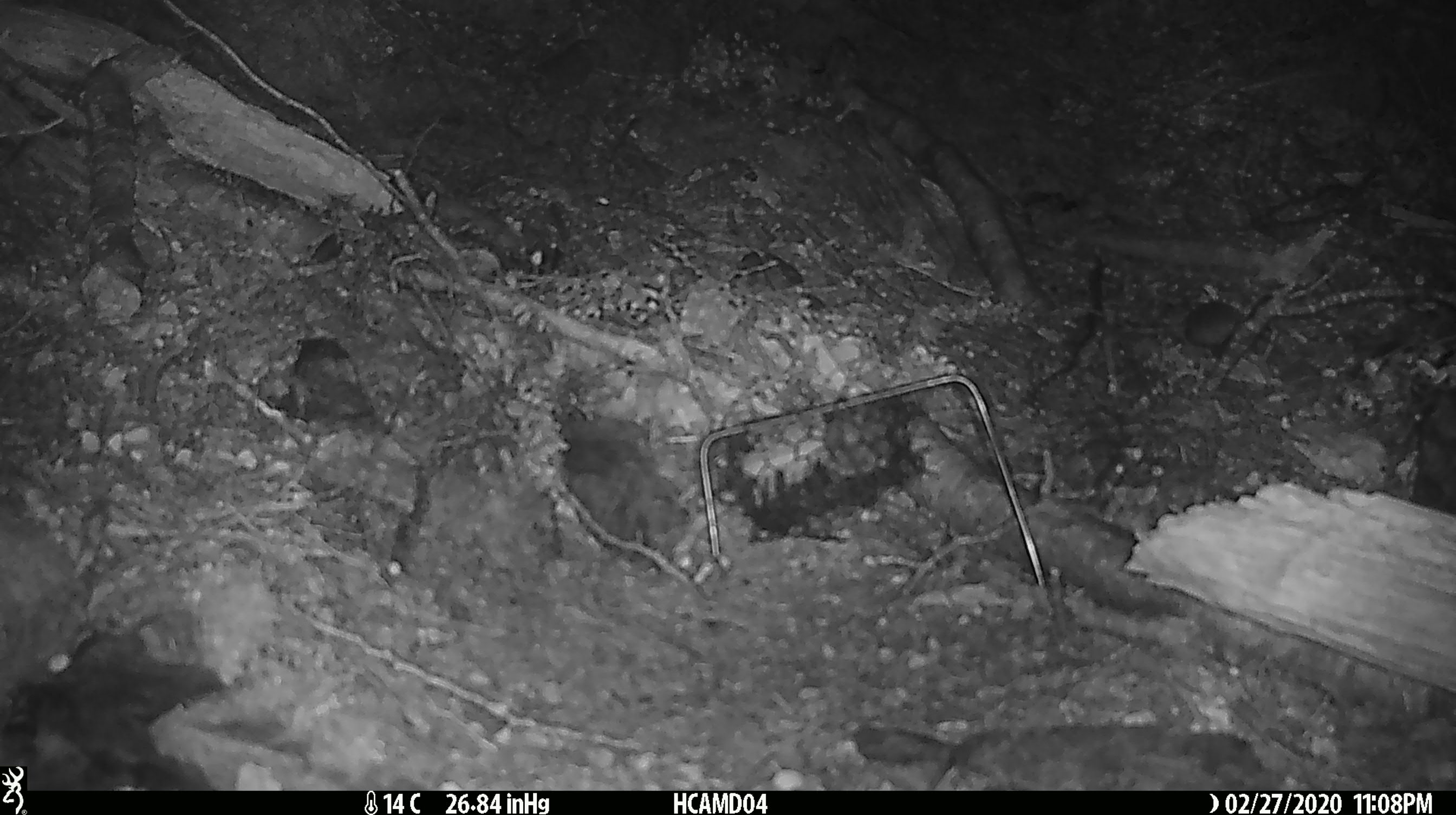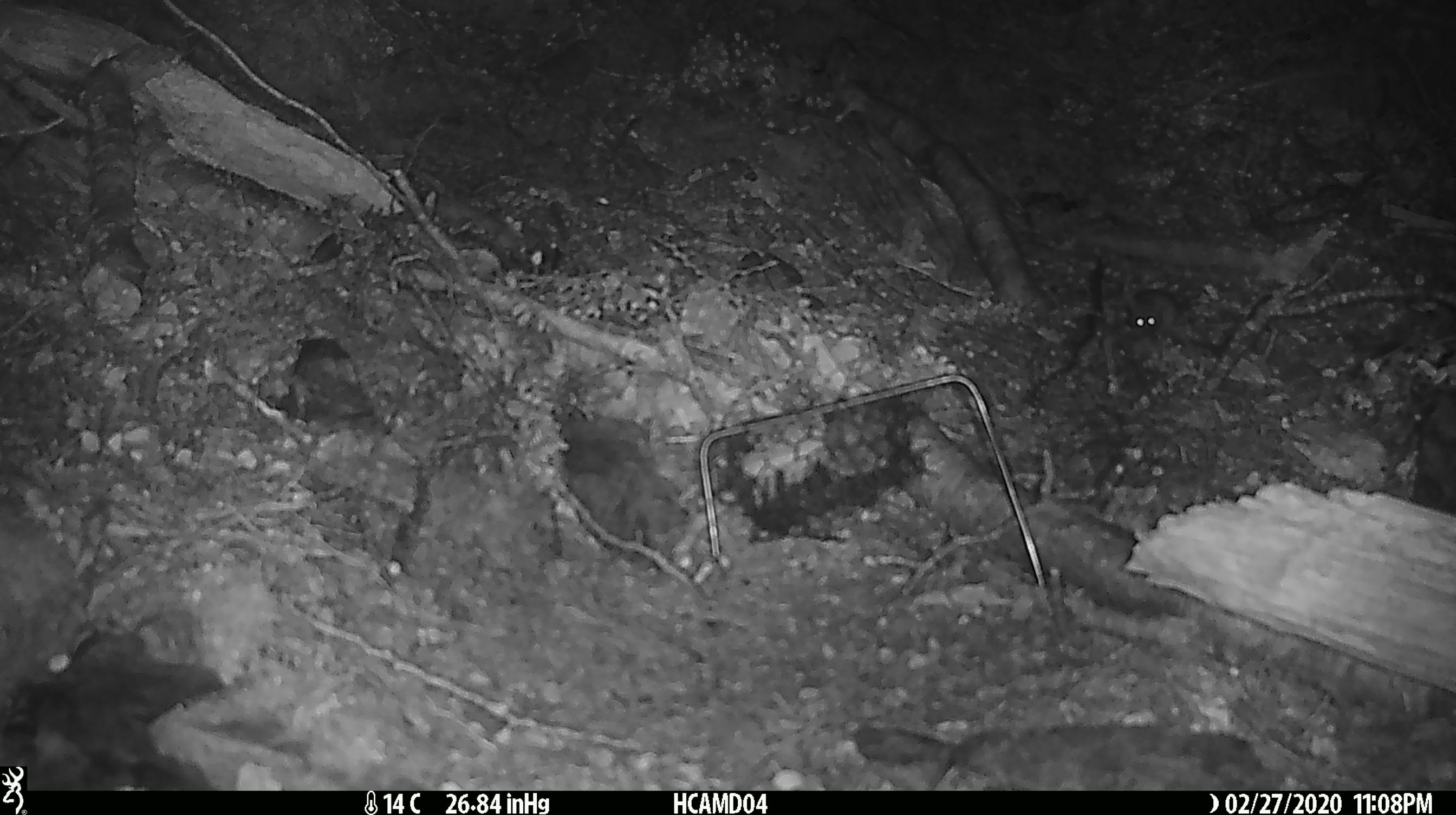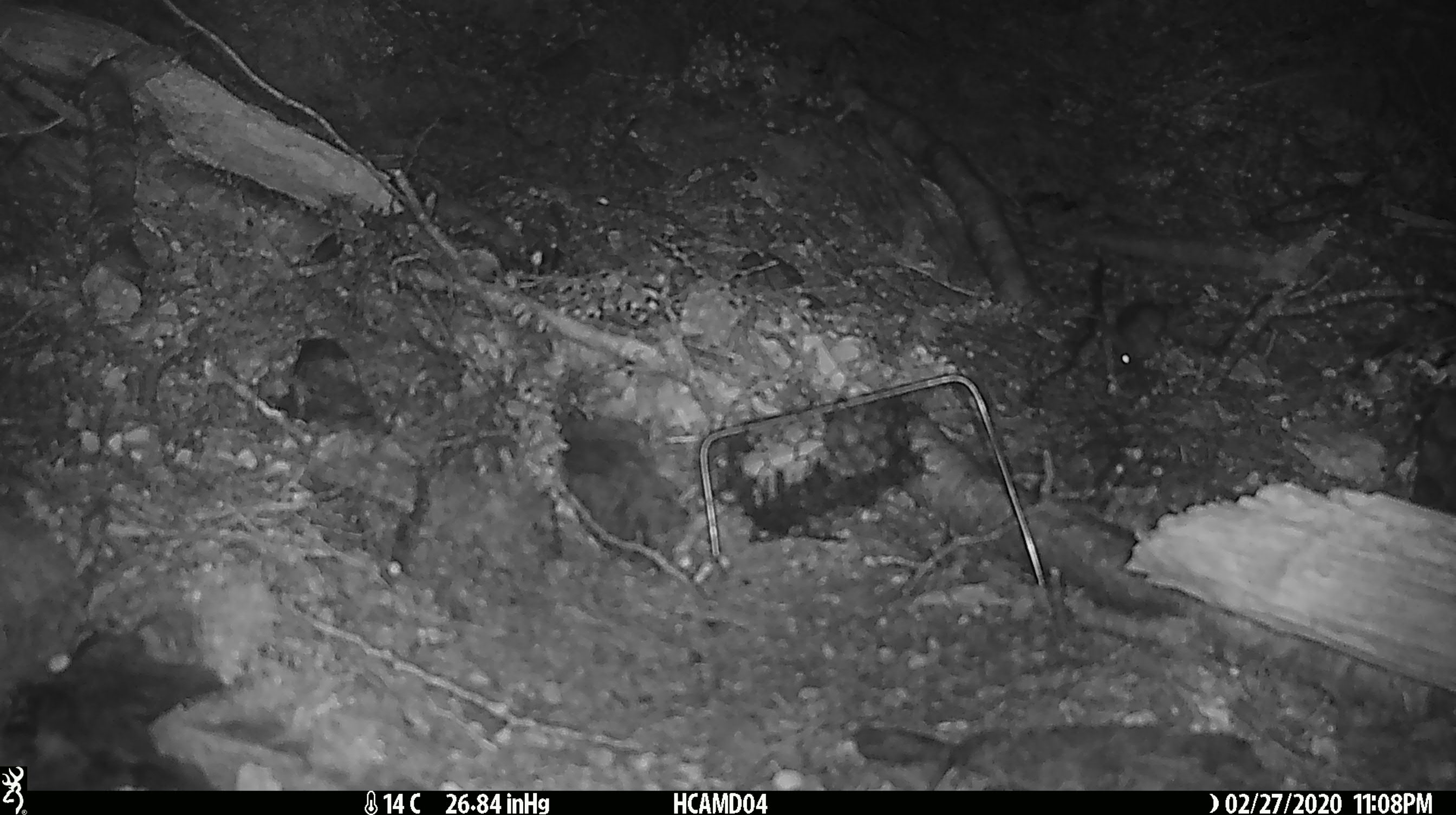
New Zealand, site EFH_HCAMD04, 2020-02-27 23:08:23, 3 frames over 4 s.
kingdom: Animalia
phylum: Chordata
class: Mammalia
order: Rodentia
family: Muridae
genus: Mus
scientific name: Mus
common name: mouse